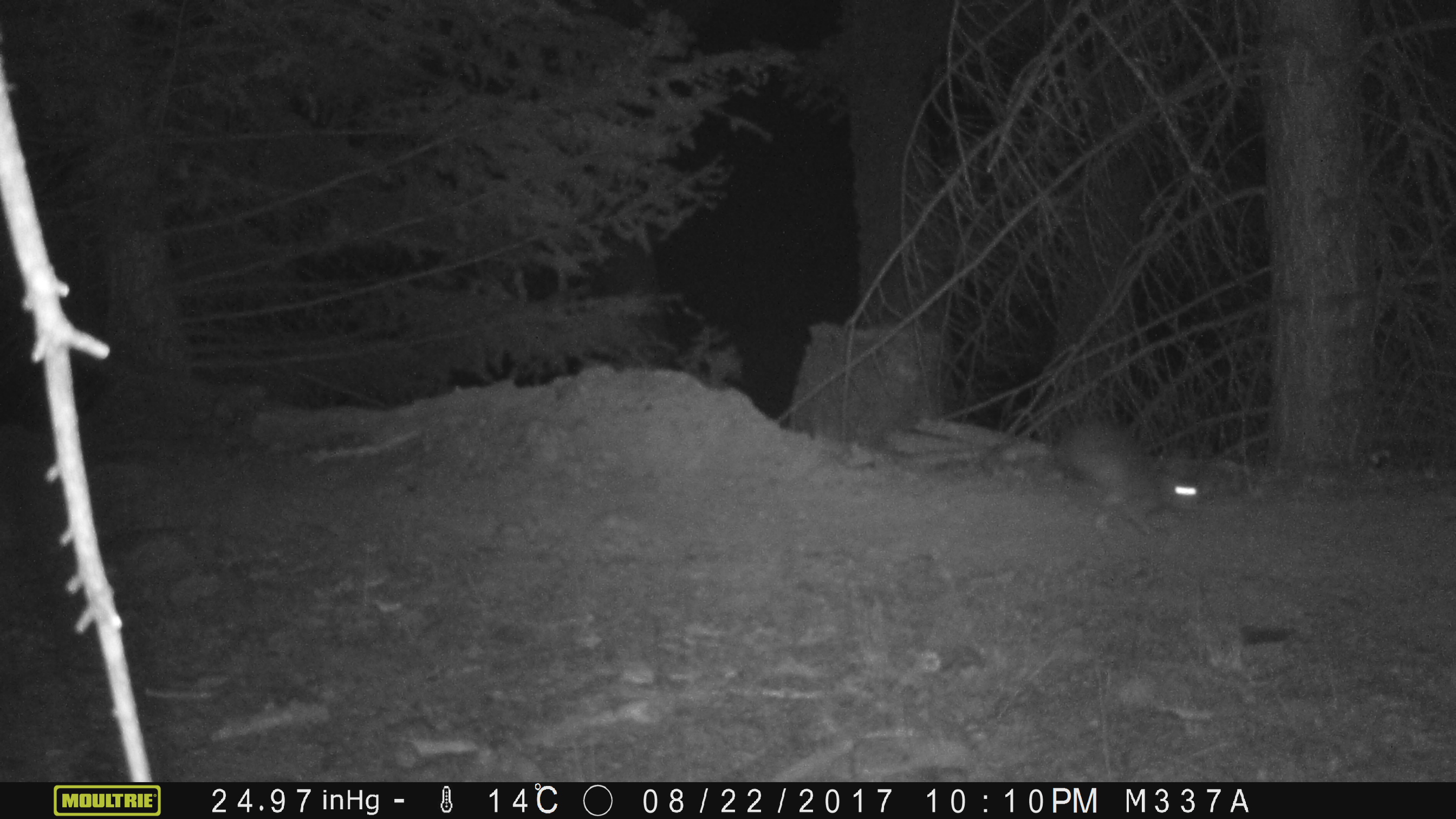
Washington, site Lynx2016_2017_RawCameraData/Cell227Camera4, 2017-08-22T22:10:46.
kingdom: Animalia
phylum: Chordata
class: Mammalia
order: Lagomorpha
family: Leporidae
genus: Lepus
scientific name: Lepus americanus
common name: snowshoe hare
Lepus americanus (snowshoe hare). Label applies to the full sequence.